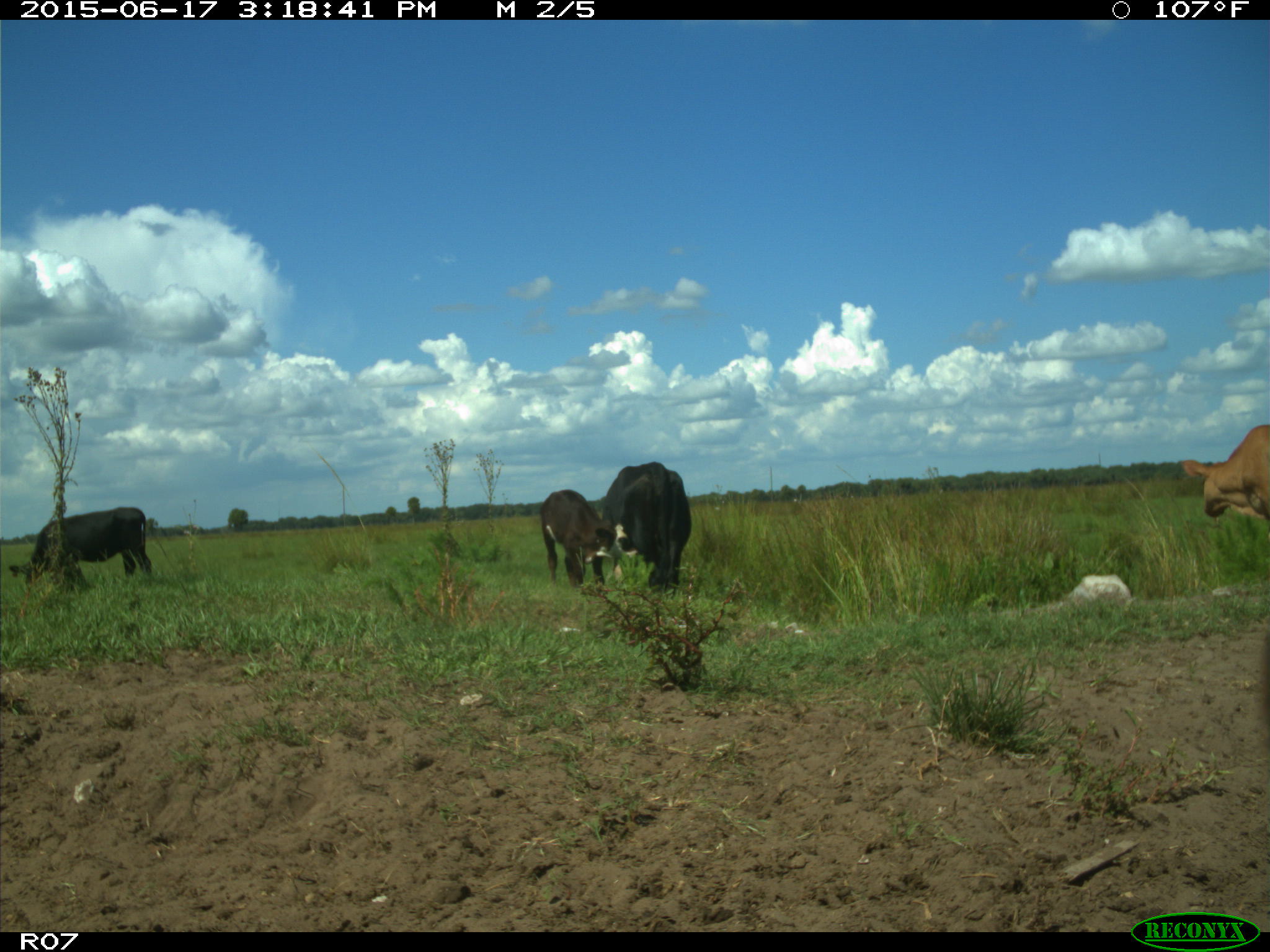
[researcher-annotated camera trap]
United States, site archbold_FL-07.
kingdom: Animalia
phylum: Chordata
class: Mammalia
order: Artiodactyla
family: Bovidae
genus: Bos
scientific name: Bos taurus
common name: domestic cow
Bos taurus (domestic cow).